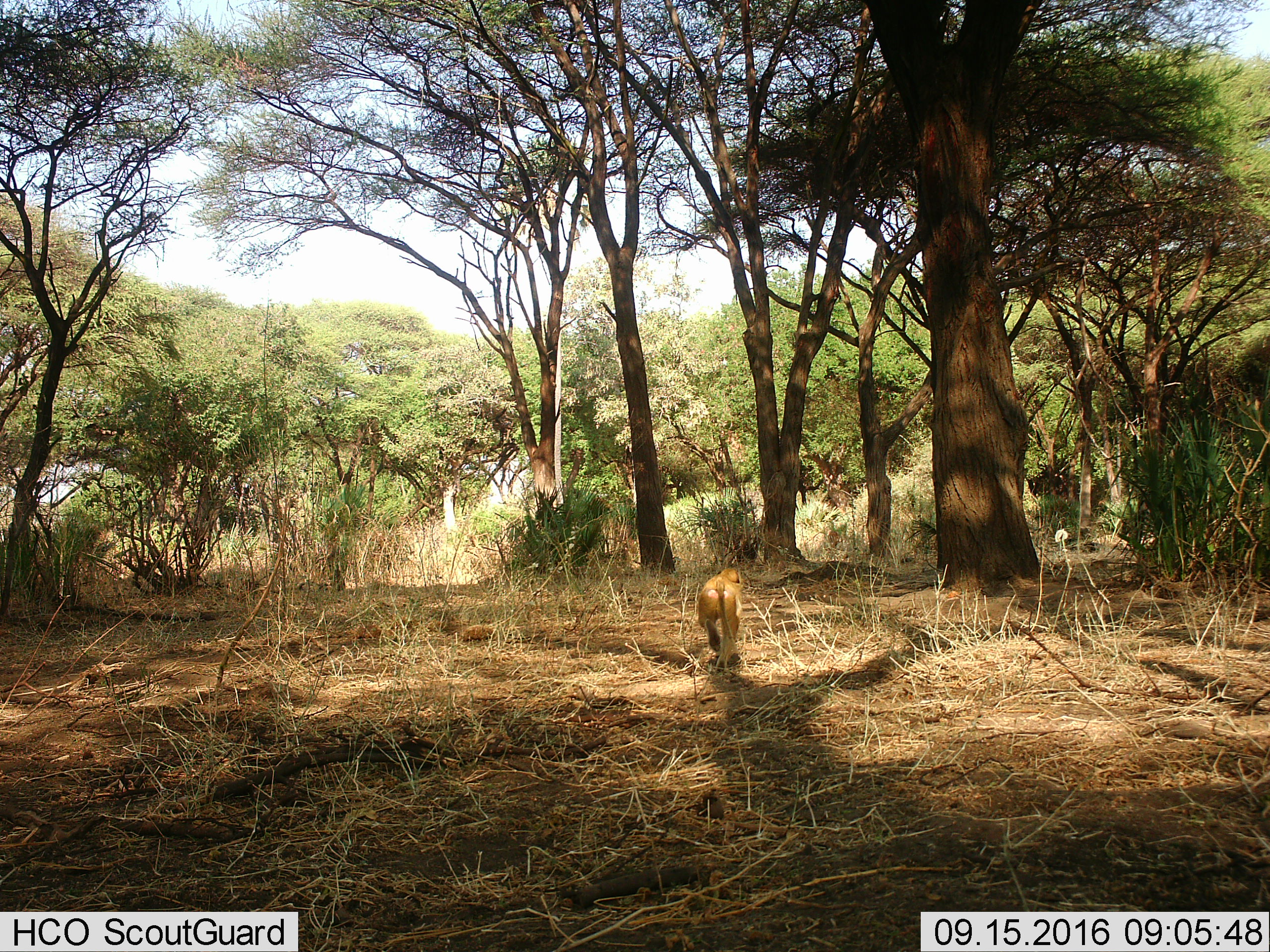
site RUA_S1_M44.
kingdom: Animalia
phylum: Chordata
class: Mammalia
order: Primates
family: Cercopithecidae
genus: Papio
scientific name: Papio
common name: baboon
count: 1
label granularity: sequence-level